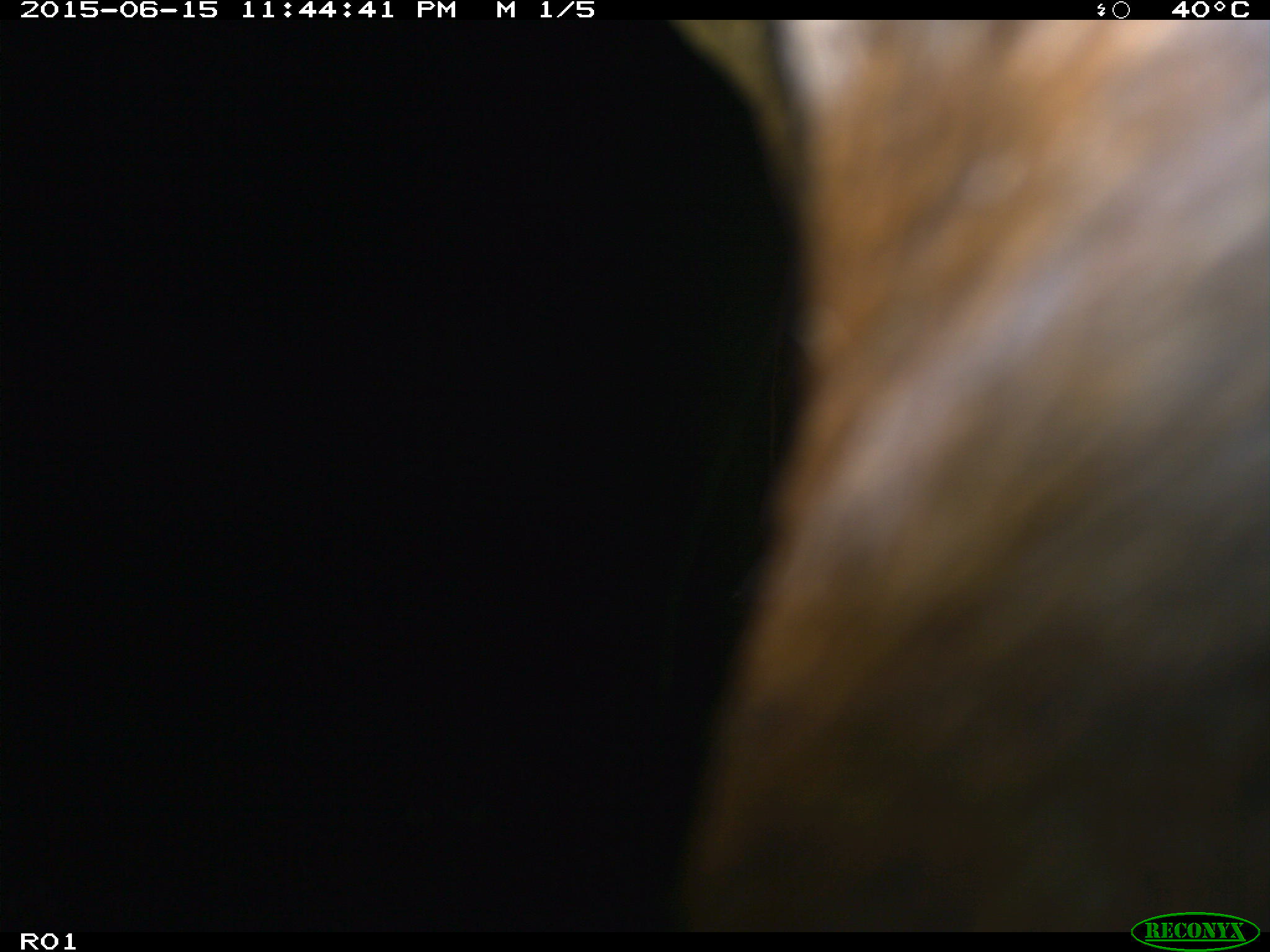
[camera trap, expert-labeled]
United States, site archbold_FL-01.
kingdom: Animalia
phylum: Chordata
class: Mammalia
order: Artiodactyla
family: Bovidae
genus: Bos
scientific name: Bos taurus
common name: domestic cow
Bos taurus (domestic cow).